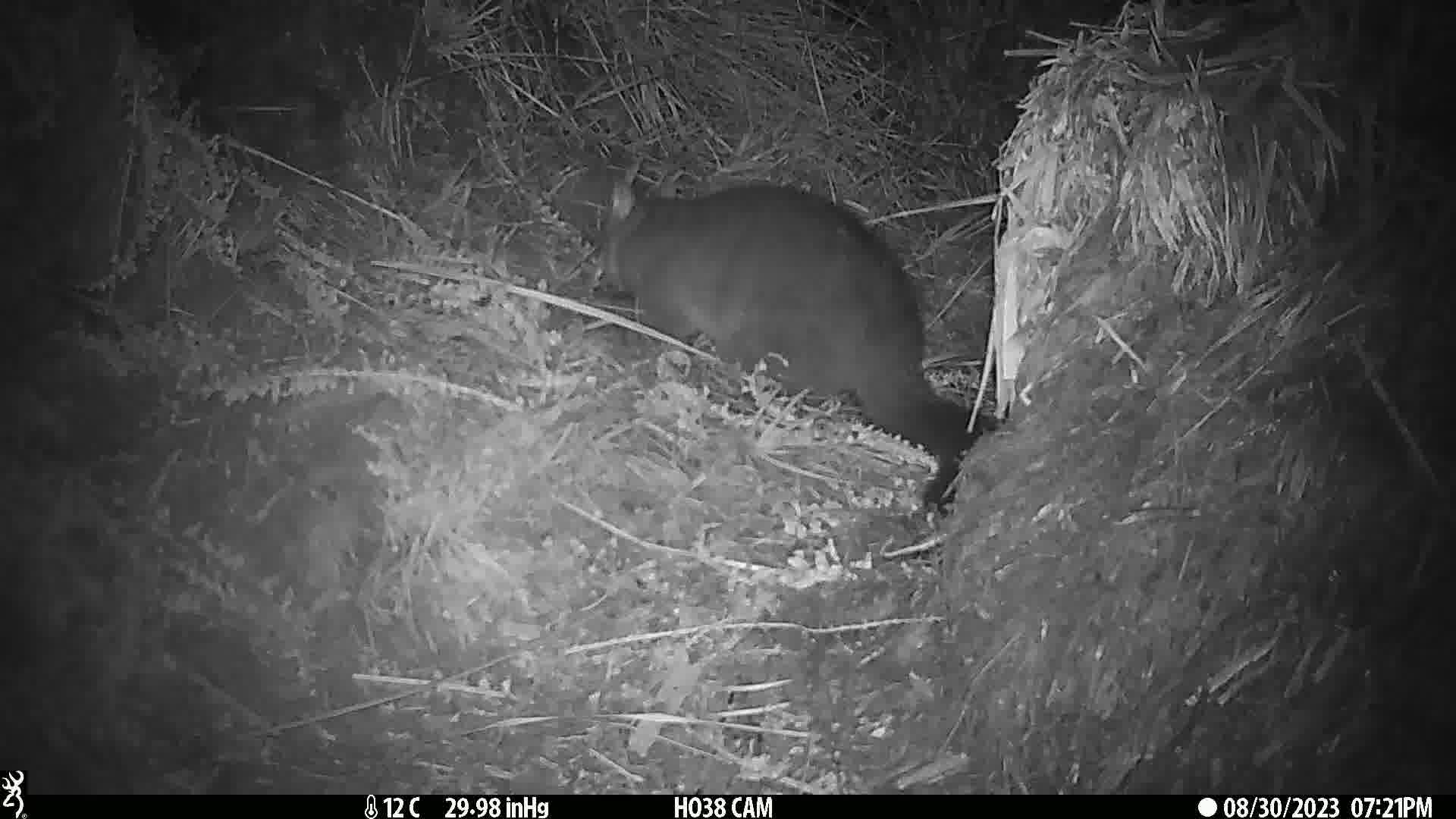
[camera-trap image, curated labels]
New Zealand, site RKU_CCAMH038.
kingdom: Animalia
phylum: Chordata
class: Mammalia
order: Diprotodontia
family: Phalangeridae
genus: Trichosurus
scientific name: Trichosurus vulpecula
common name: common brushtail possum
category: possum